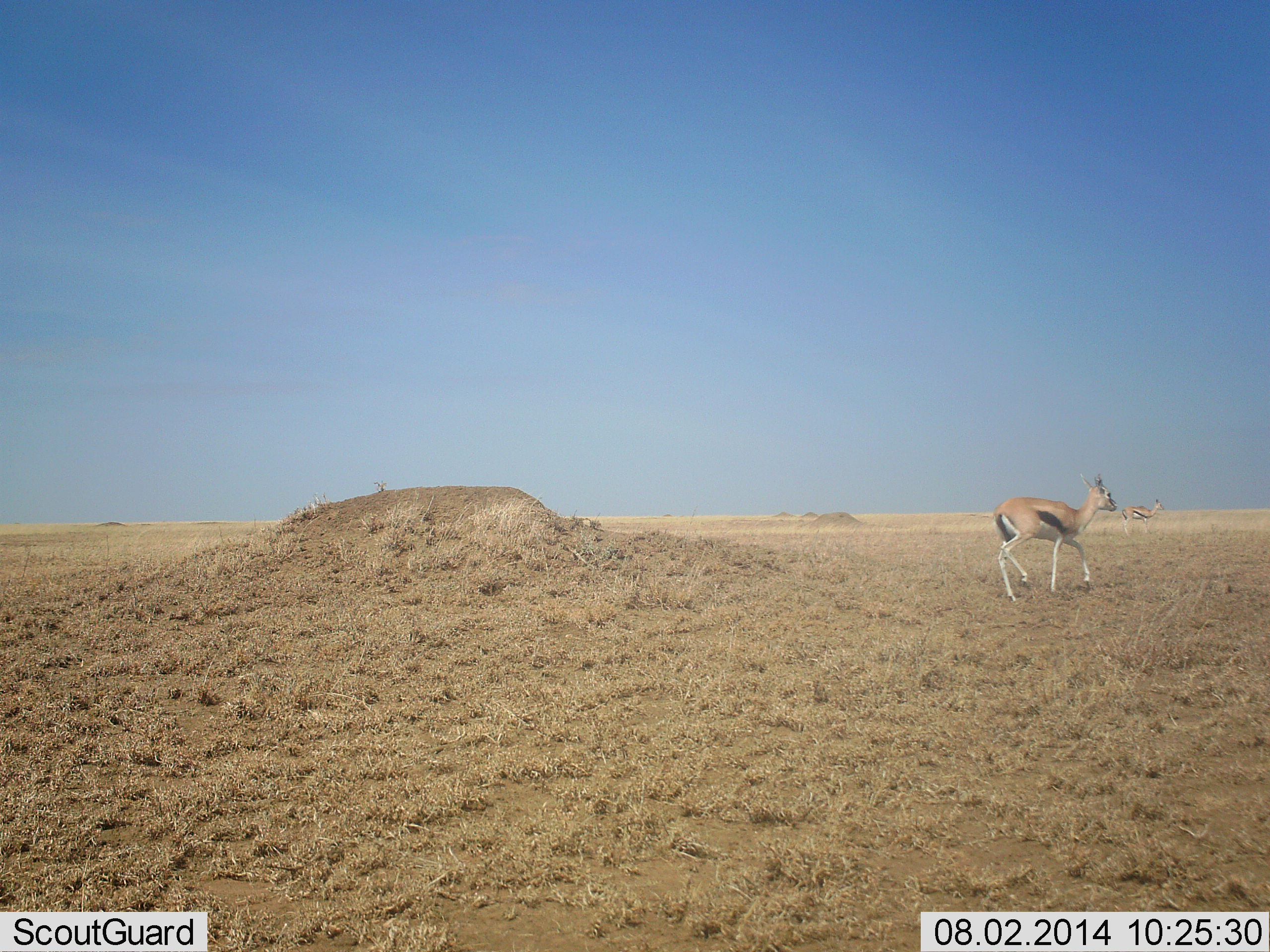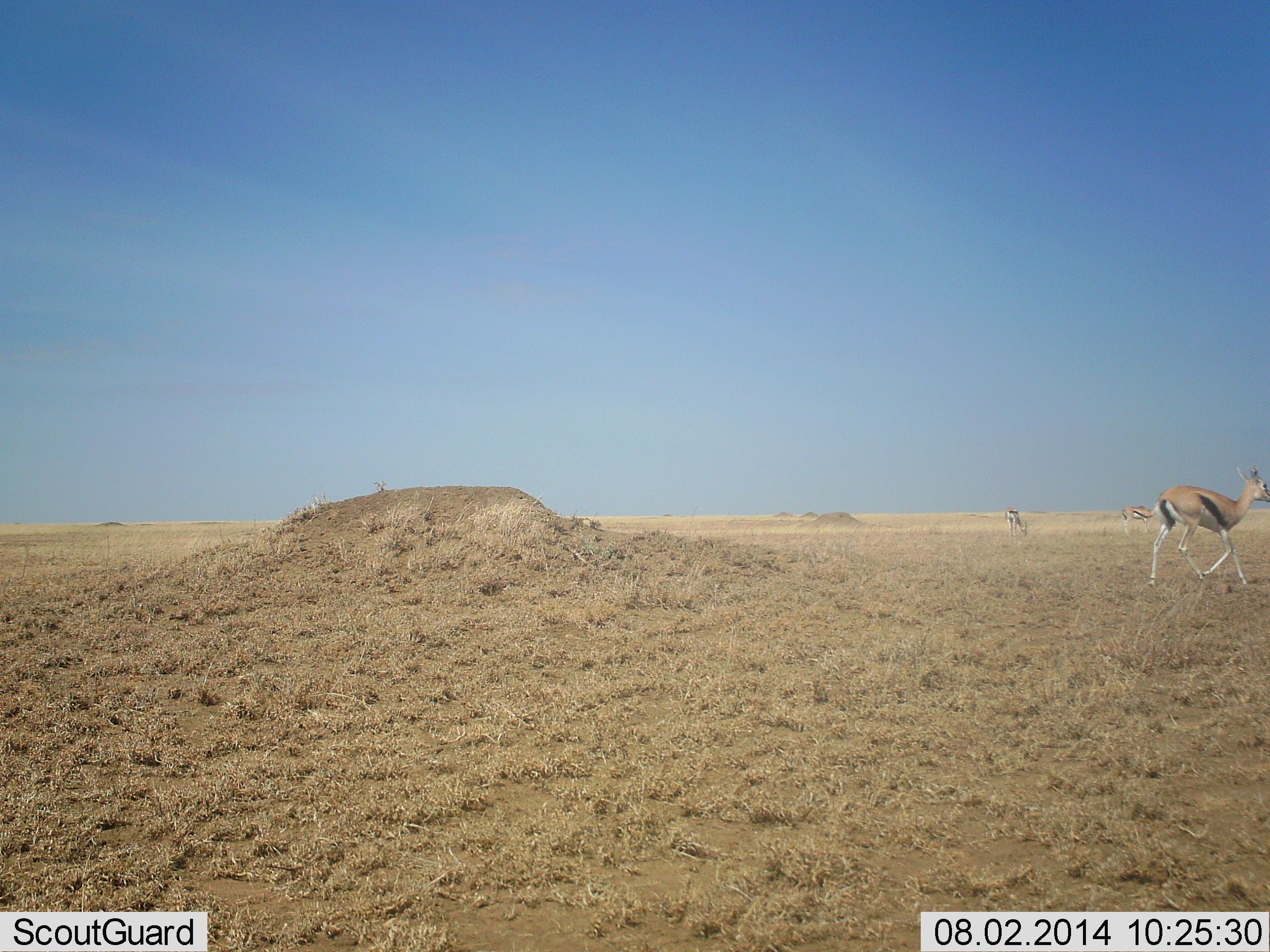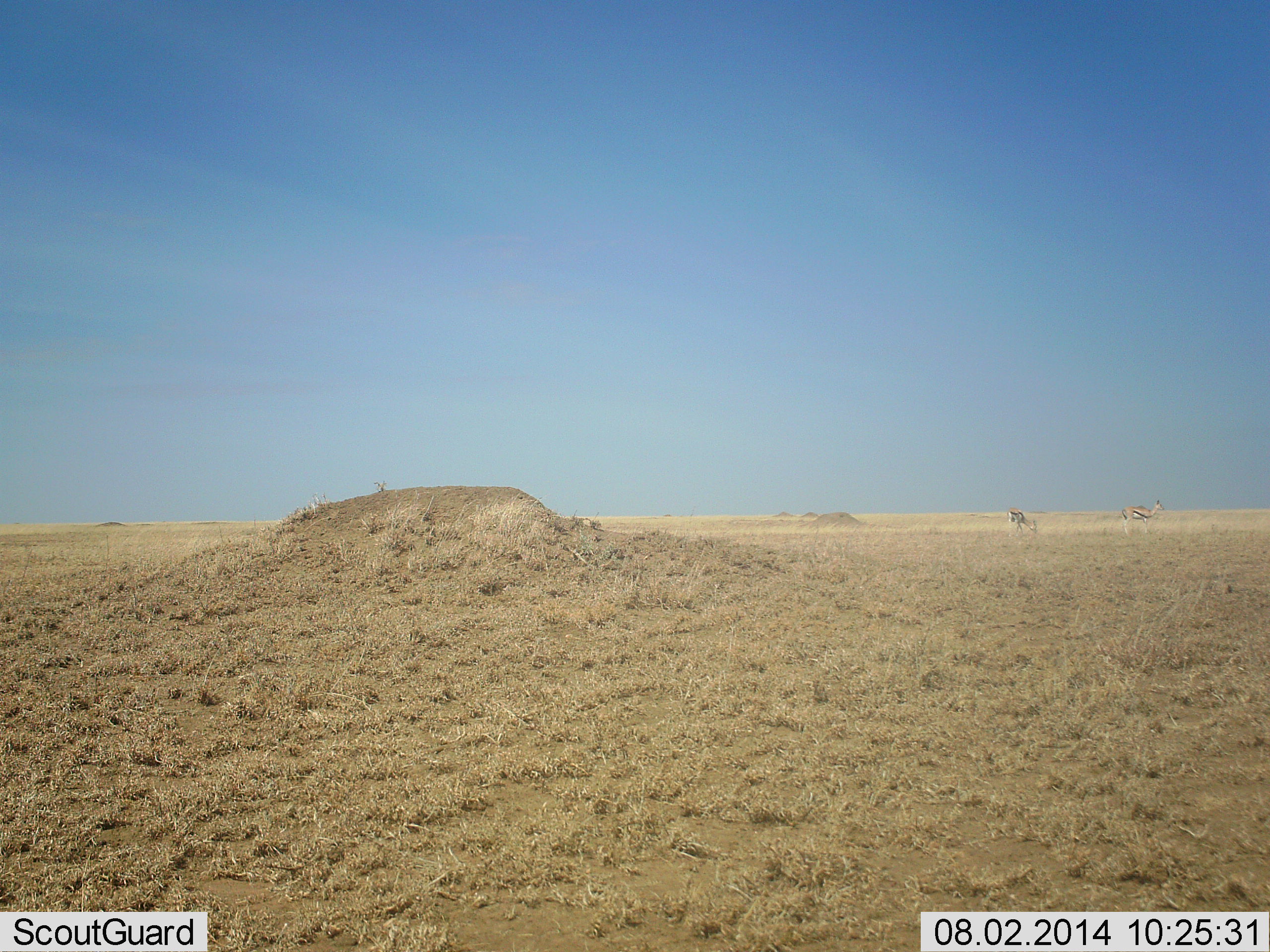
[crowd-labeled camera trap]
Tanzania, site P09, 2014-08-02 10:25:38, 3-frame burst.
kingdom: Animalia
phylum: Chordata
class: Mammalia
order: Artiodactyla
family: Bovidae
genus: Eudorcas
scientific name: Eudorcas thomsonii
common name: thomson's gazelle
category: gazellethomsons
Gazellethomsons (thomson's gazelle) (Eudorcas thomsonii), count 3. Behavior (volunteer vote fractions): standing 50%, resting 0%, moving 100%, interacting 0%. Young present (vote fraction): 0%. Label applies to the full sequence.